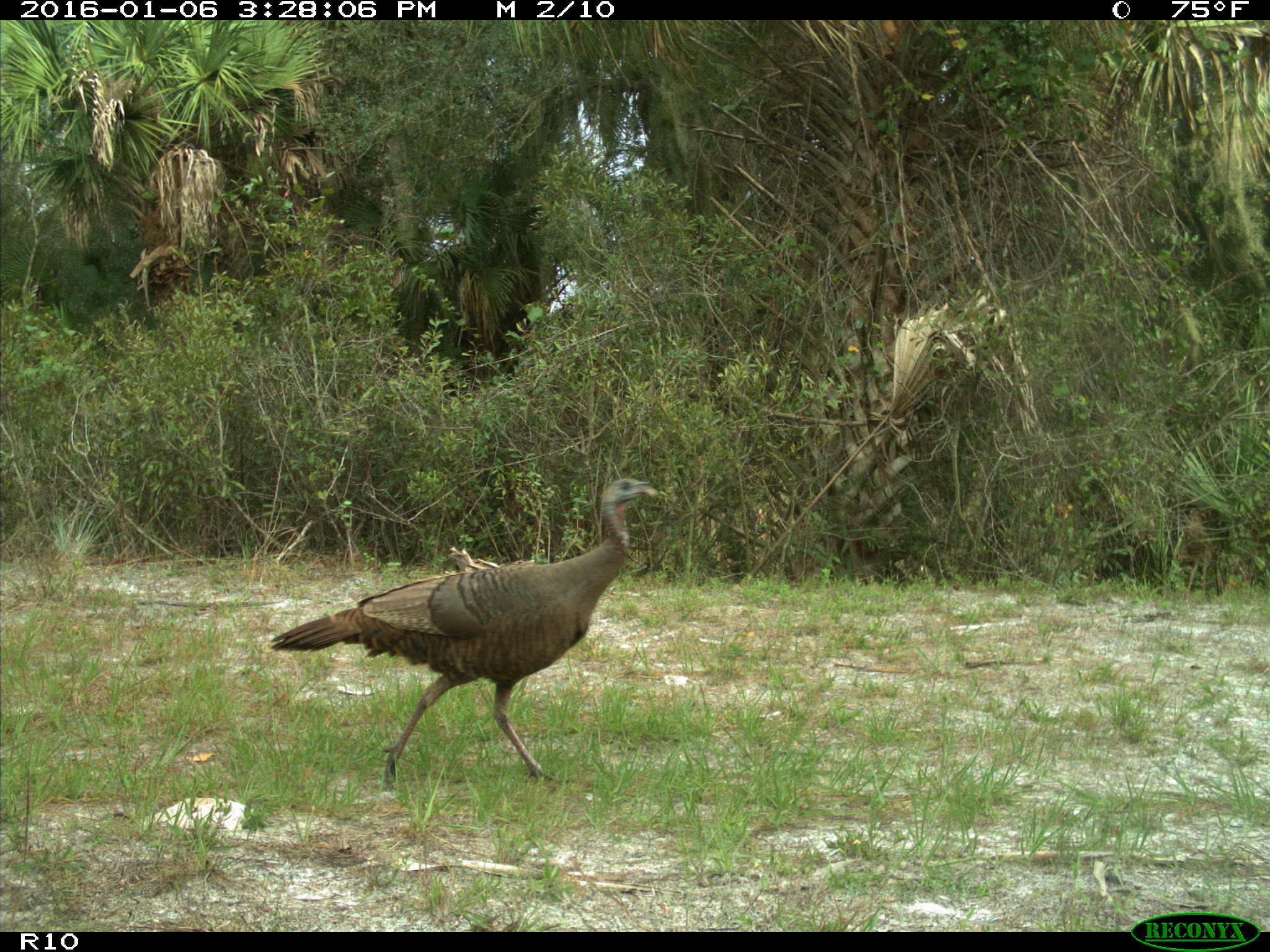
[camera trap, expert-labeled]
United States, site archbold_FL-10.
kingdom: Animalia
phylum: Chordata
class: Aves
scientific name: Aves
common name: birds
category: unidentified bird